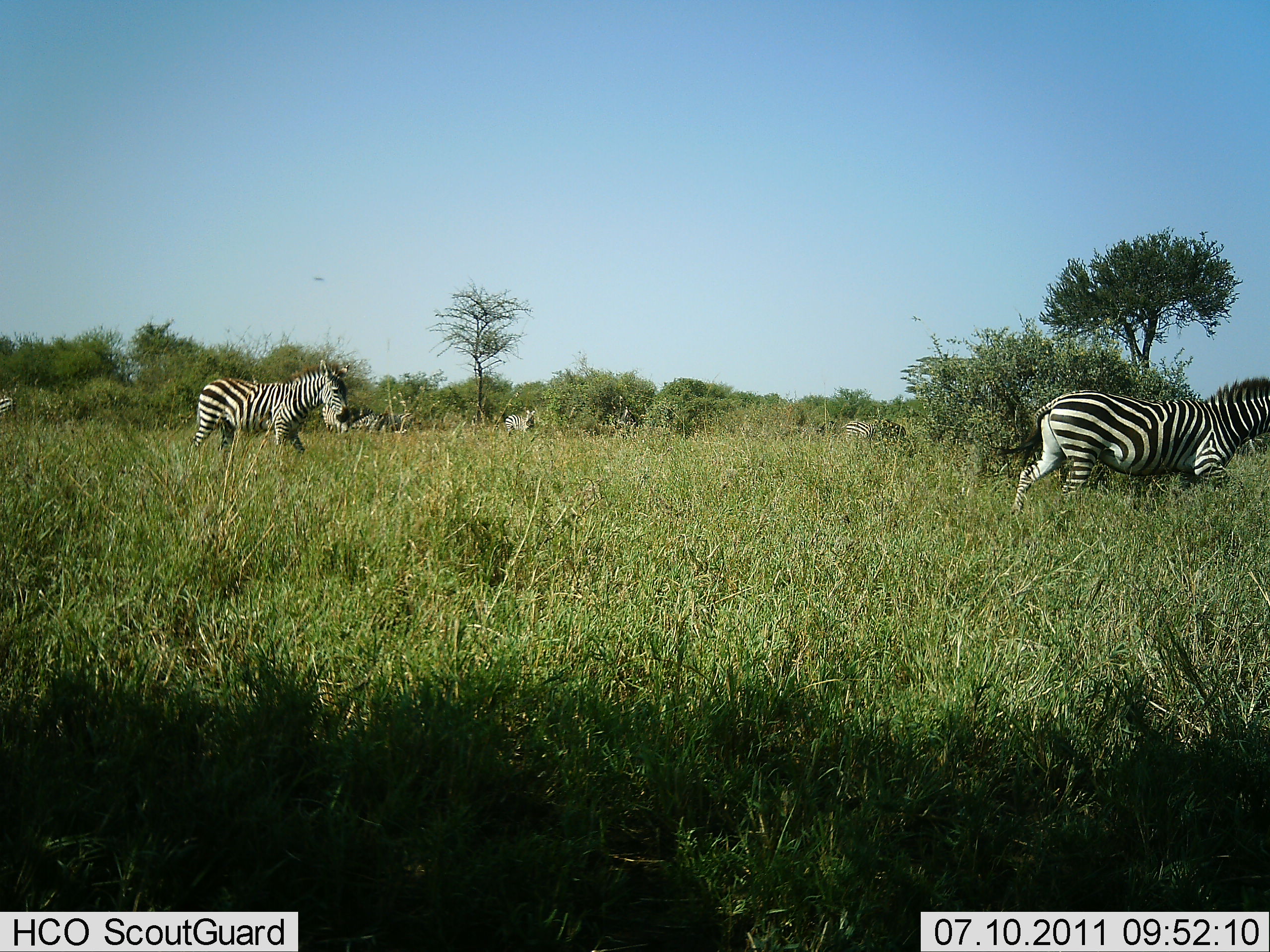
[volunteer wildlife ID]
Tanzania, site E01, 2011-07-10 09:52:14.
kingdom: Animalia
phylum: Chordata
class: Mammalia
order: Perissodactyla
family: Equidae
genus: Equus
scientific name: Equus quagga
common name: plains zebra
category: zebra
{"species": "zebra (plains zebra) (Equus quagga)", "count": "4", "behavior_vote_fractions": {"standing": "15%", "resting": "0%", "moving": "92%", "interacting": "0%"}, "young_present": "0%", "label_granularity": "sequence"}